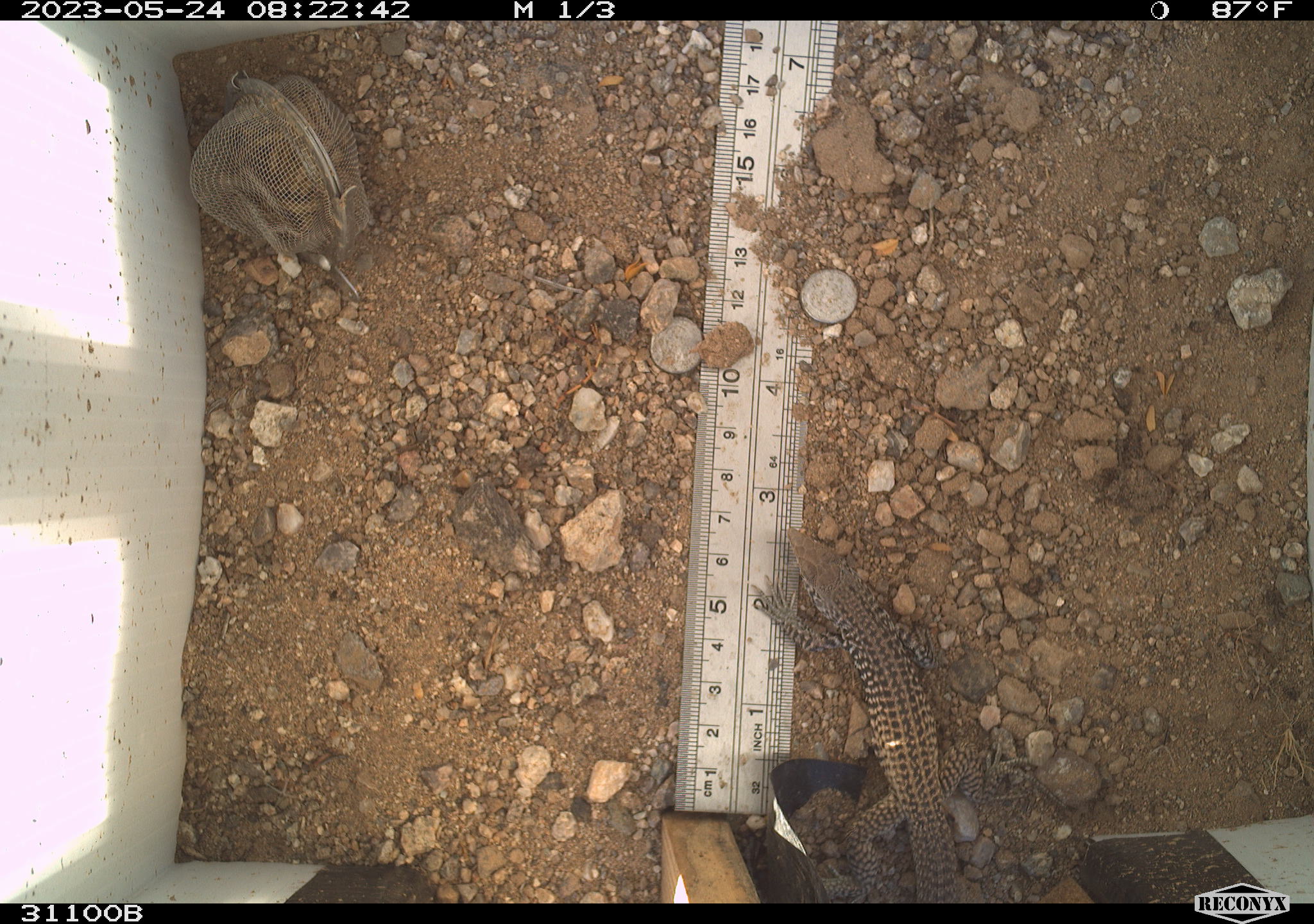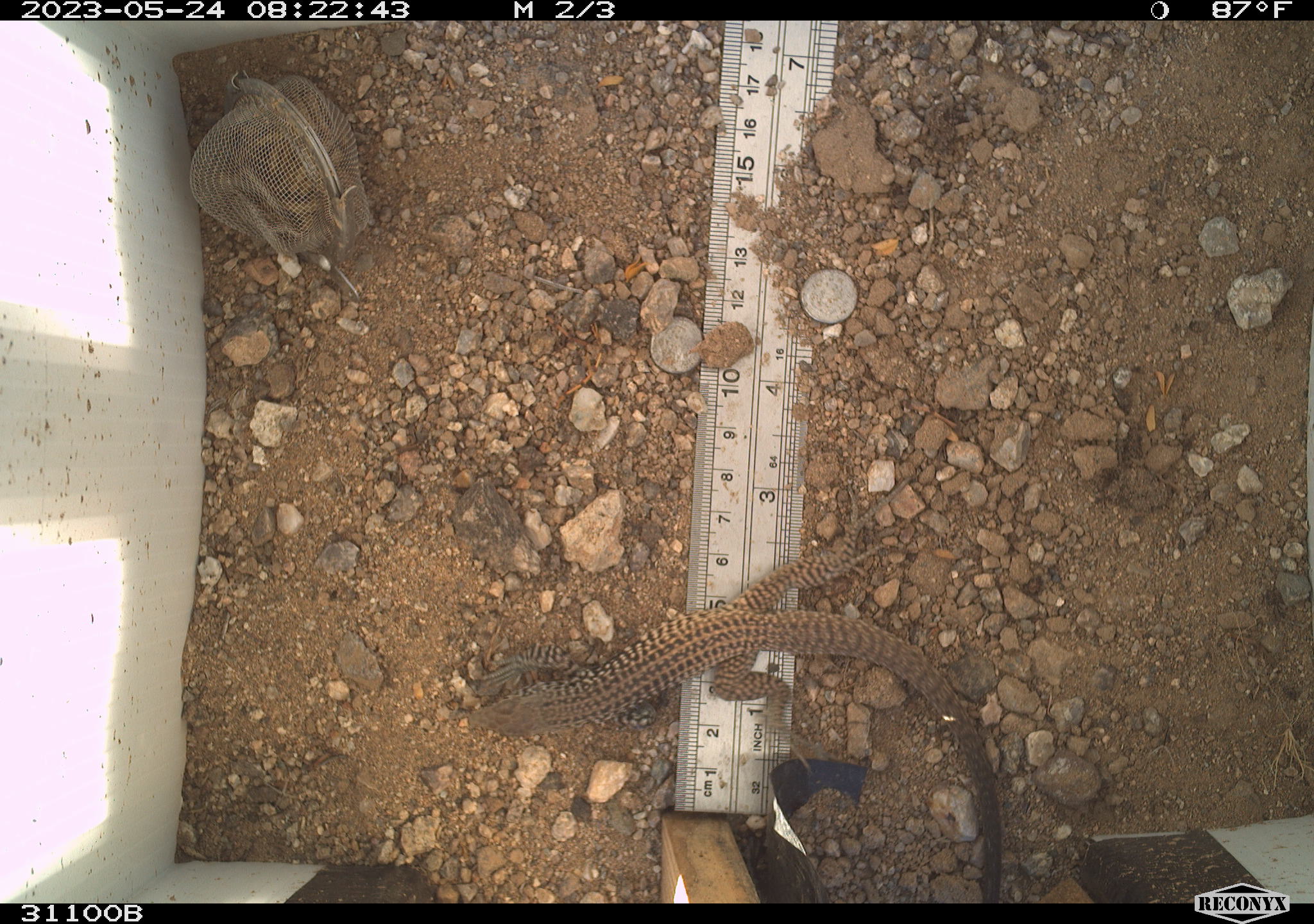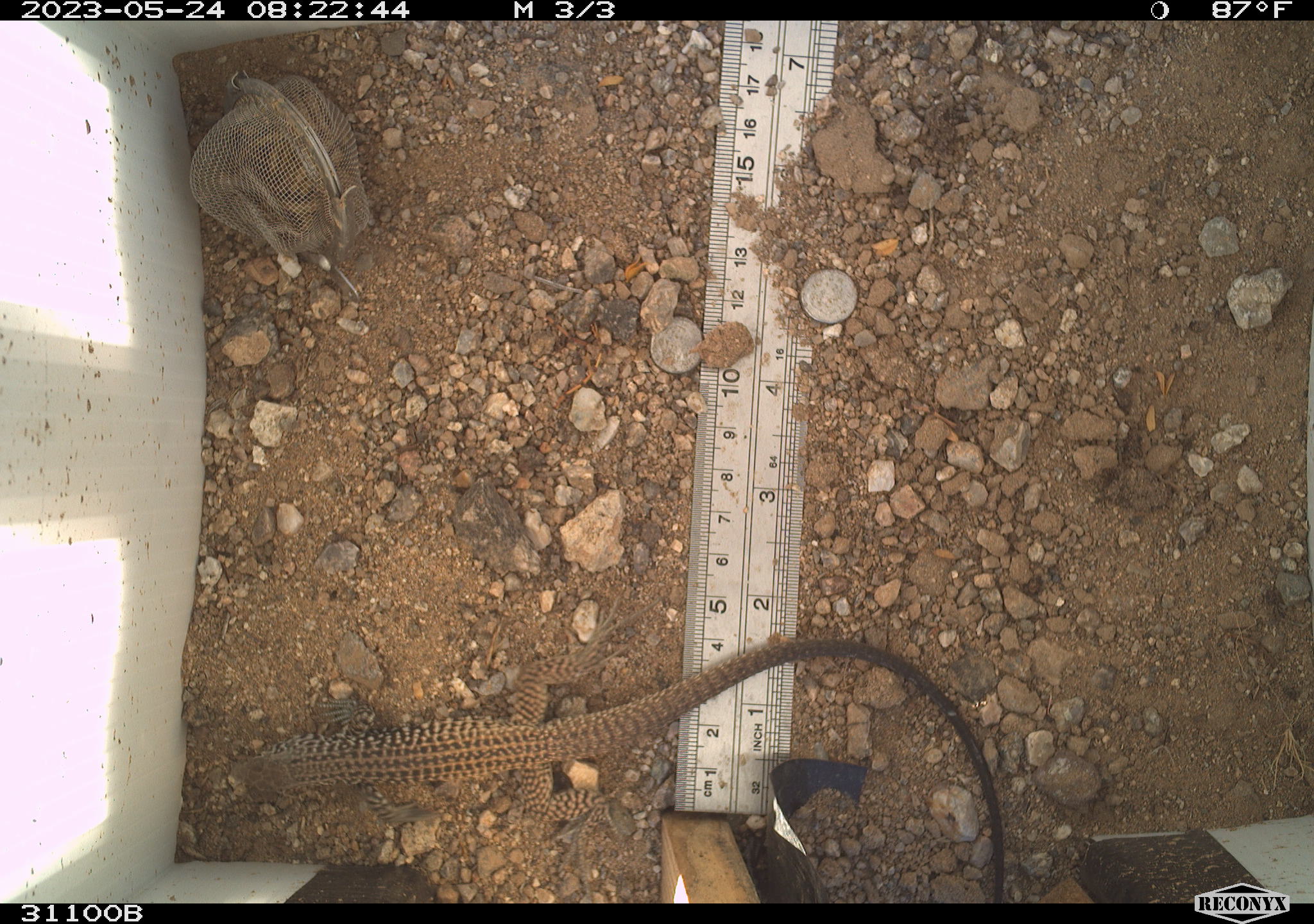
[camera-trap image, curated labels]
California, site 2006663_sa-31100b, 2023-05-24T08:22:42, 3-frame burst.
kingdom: Animalia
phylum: Chordata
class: Reptilia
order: Squamata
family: Teiidae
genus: Aspidoscelis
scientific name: Aspidoscelis tigris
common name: western whiptail